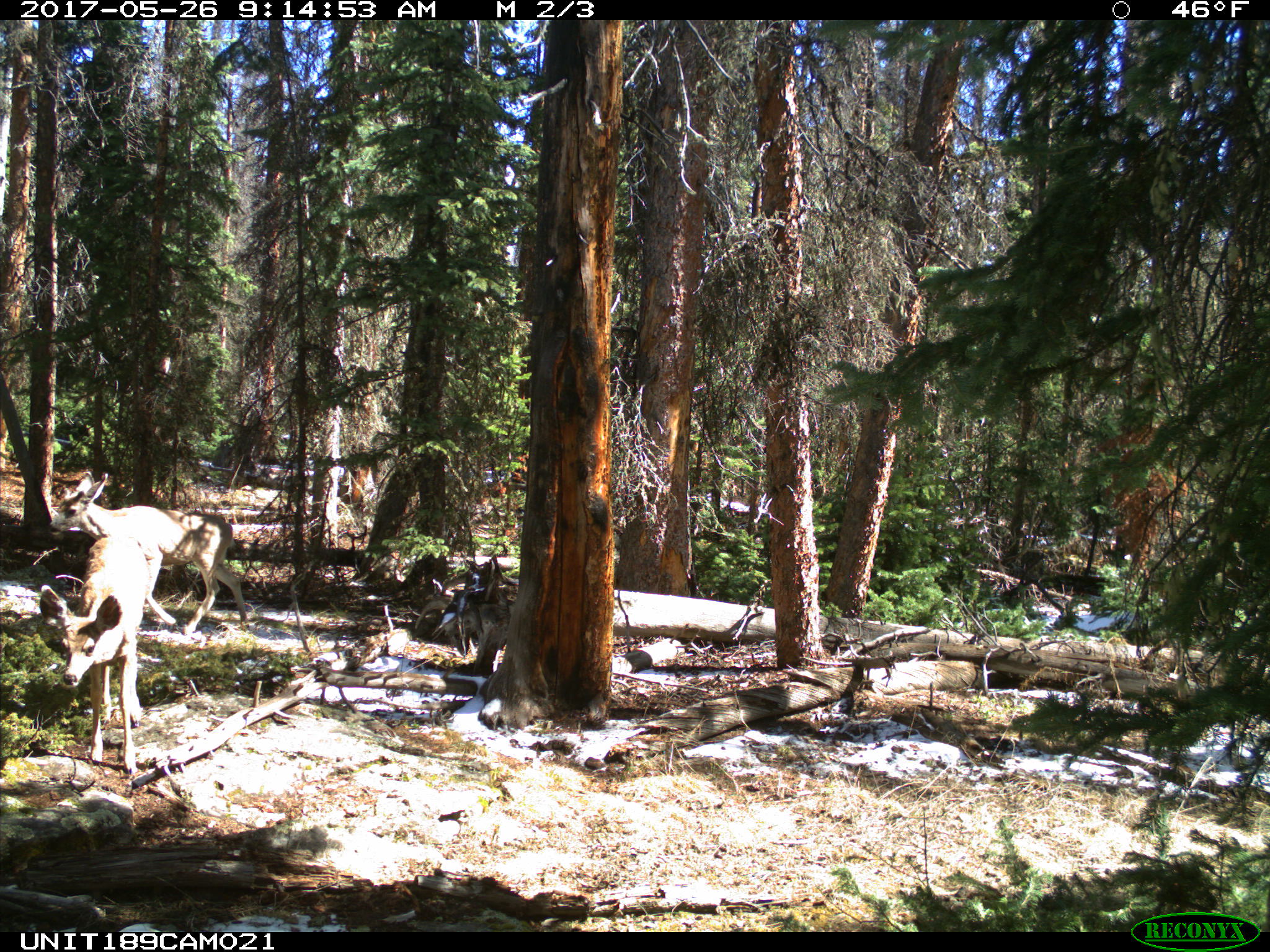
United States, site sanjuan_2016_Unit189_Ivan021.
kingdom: Animalia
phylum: Chordata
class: Mammalia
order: Artiodactyla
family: Cervidae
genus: Odocoileus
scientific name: Odocoileus hemionus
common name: mule deer